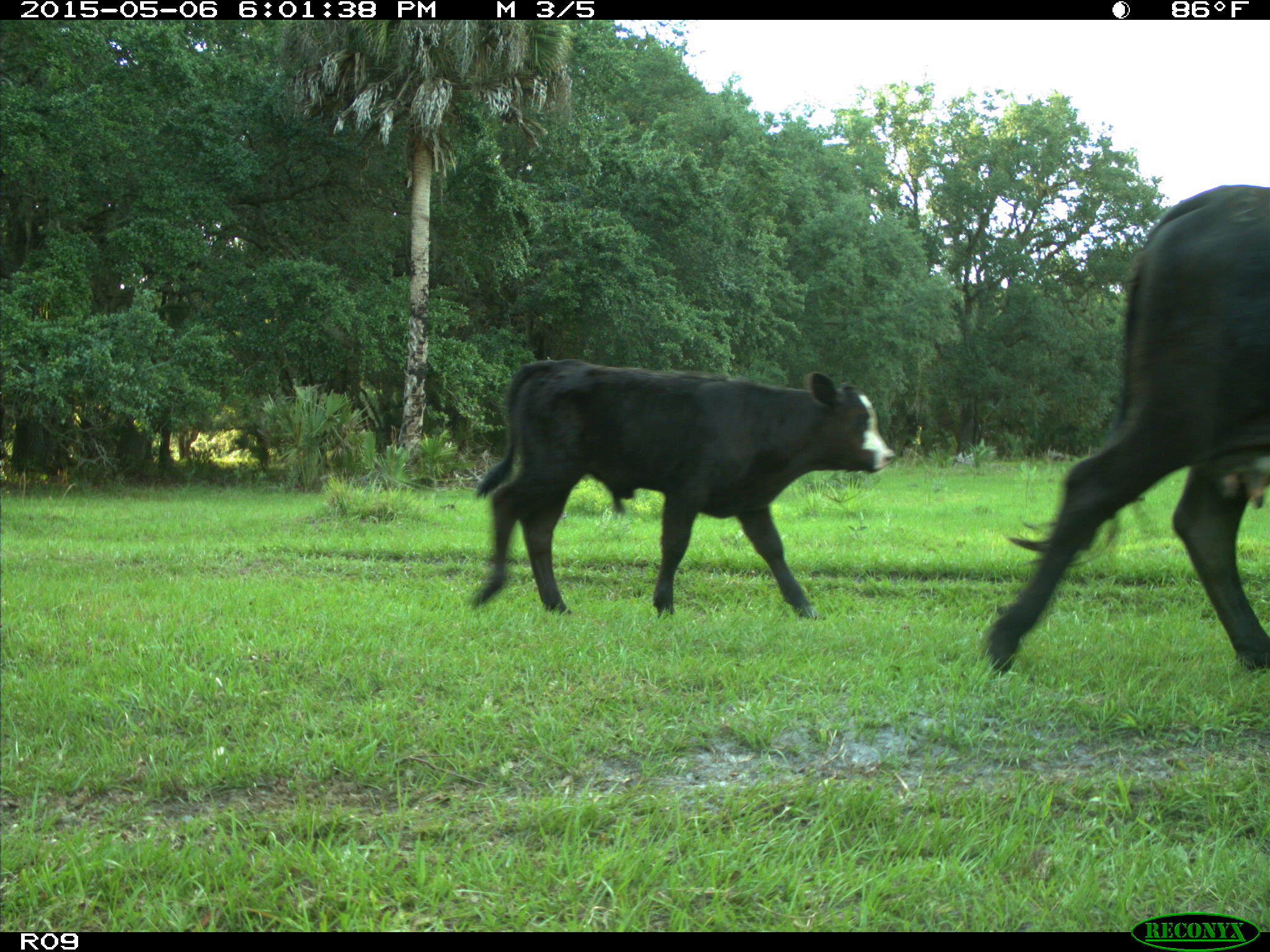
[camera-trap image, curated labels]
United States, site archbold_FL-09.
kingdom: Animalia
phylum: Chordata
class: Mammalia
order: Artiodactyla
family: Bovidae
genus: Bos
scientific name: Bos taurus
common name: domestic cow